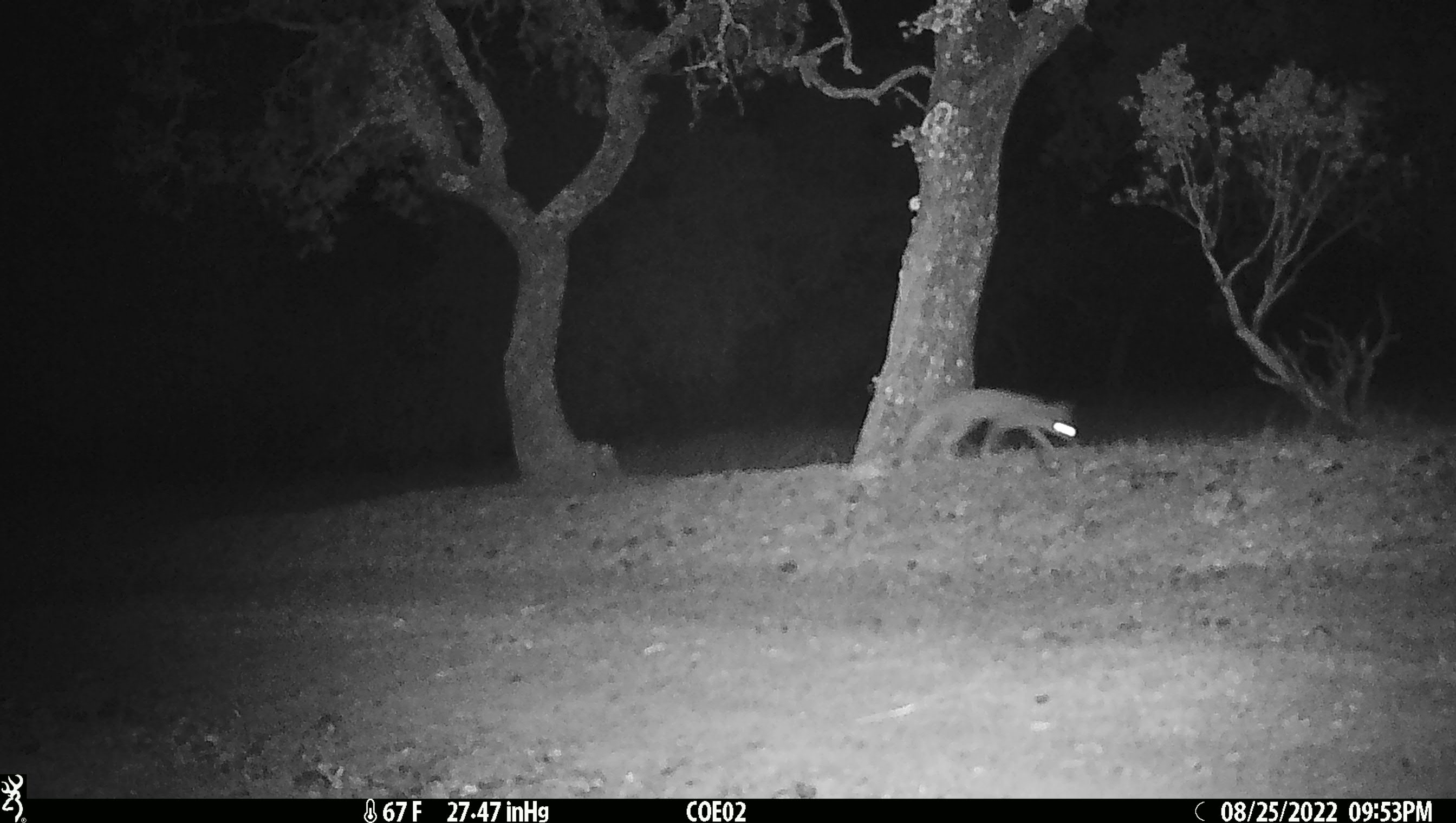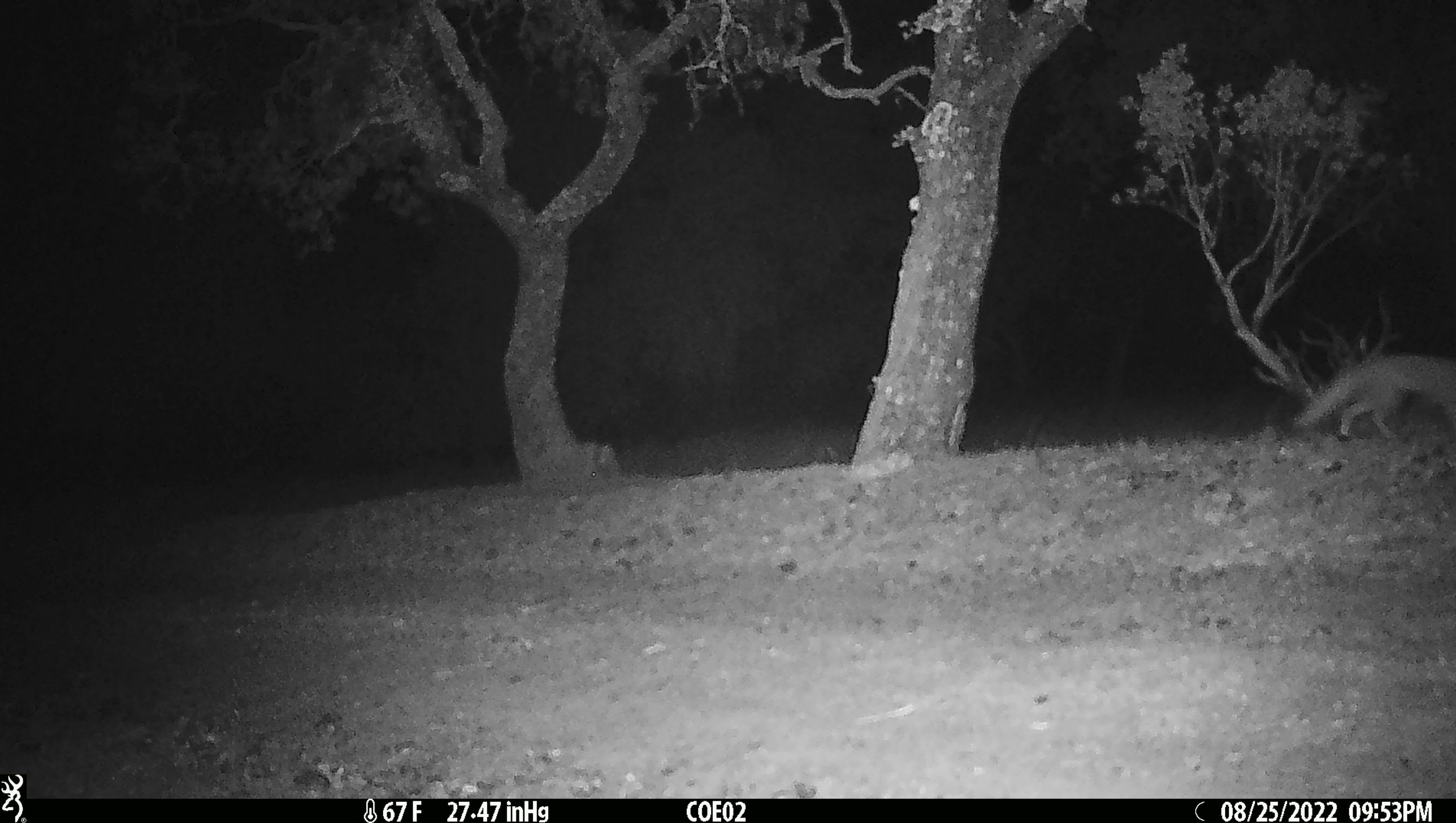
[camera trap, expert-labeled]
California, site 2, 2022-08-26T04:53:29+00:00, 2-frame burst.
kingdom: Animalia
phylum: Chordata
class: Mammalia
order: Carnivora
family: Canidae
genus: Urocyon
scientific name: Urocyon cinereoargenteus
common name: gray fox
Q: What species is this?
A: Gray fox (Urocyon cinereoargenteus).